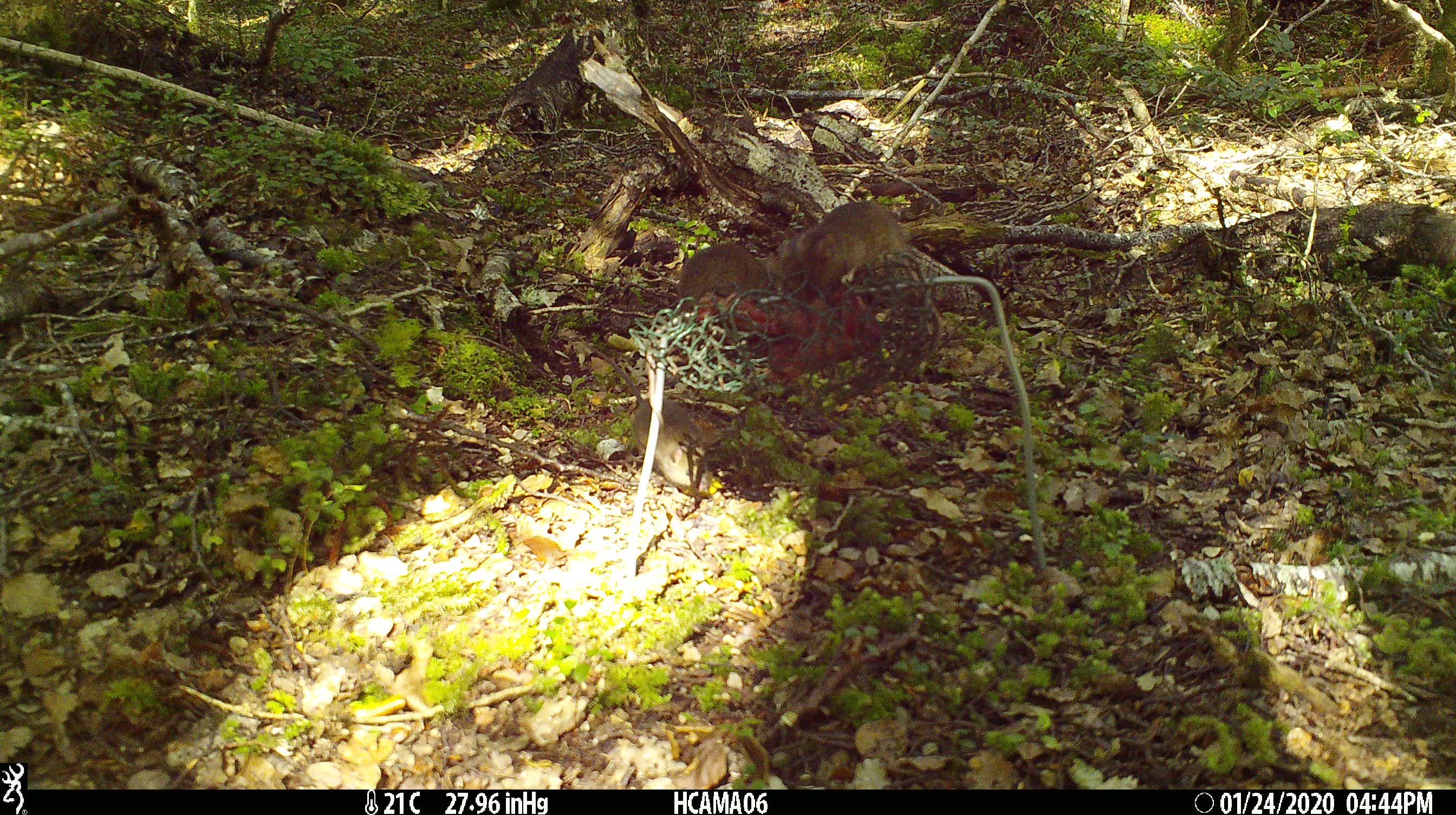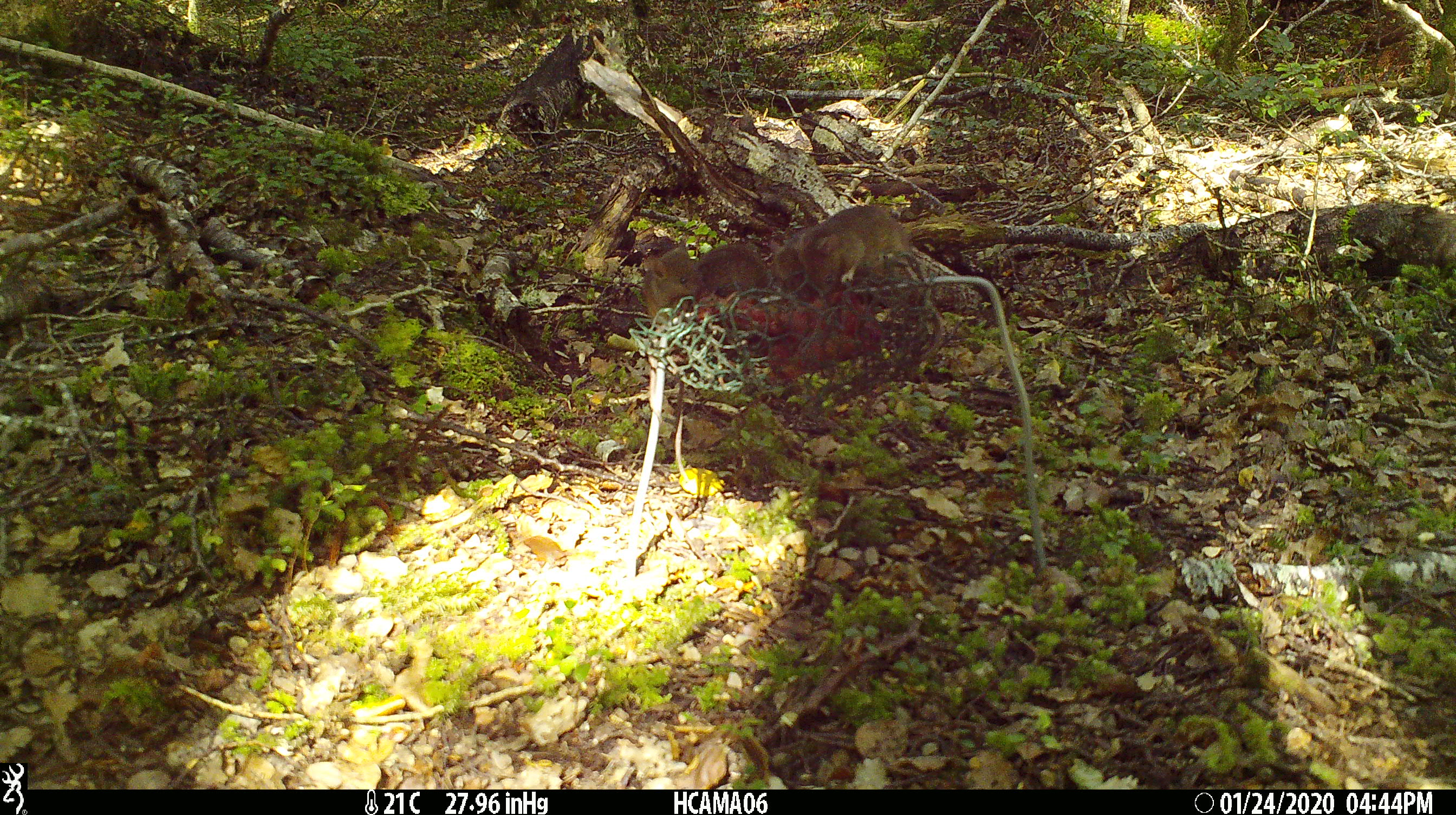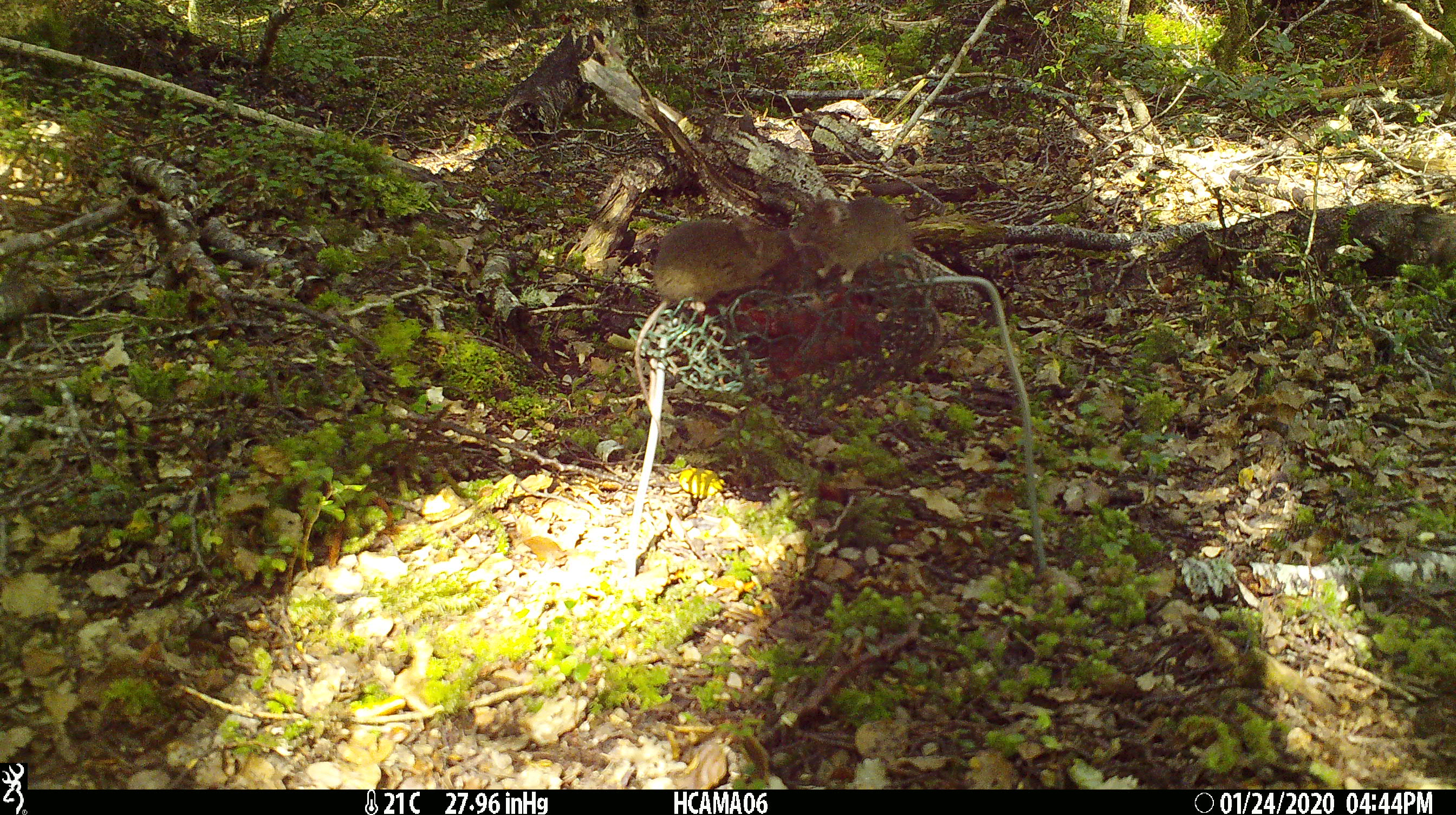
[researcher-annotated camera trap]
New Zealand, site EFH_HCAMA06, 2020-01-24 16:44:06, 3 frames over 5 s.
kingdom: Animalia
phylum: Chordata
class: Mammalia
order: Rodentia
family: Muridae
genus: Mus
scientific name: Mus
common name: mouse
Mouse (Mus).